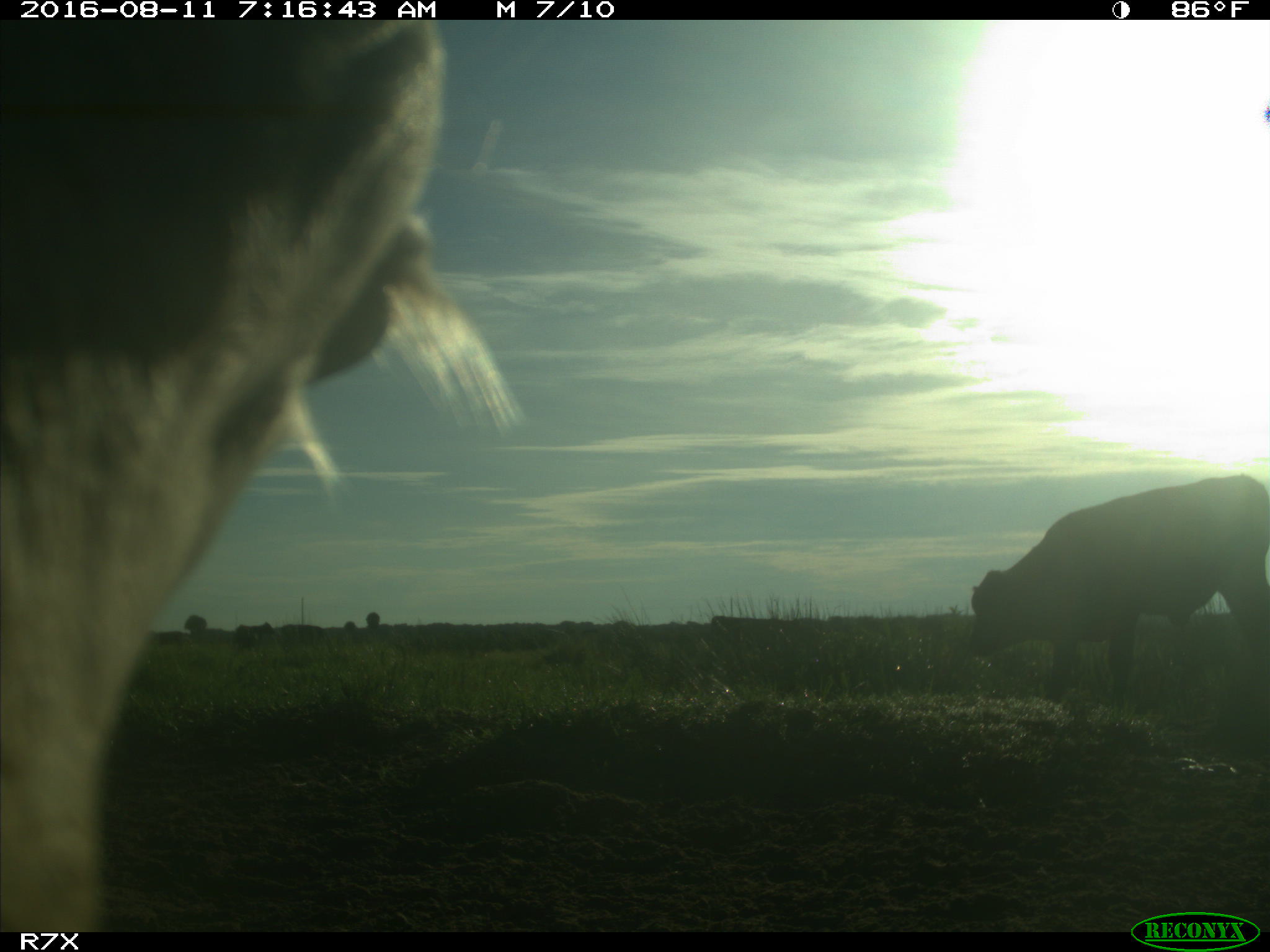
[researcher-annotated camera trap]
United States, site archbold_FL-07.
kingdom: Animalia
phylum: Chordata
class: Mammalia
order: Artiodactyla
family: Bovidae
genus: Bos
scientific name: Bos taurus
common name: domestic cow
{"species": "Bos taurus (domestic cow)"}